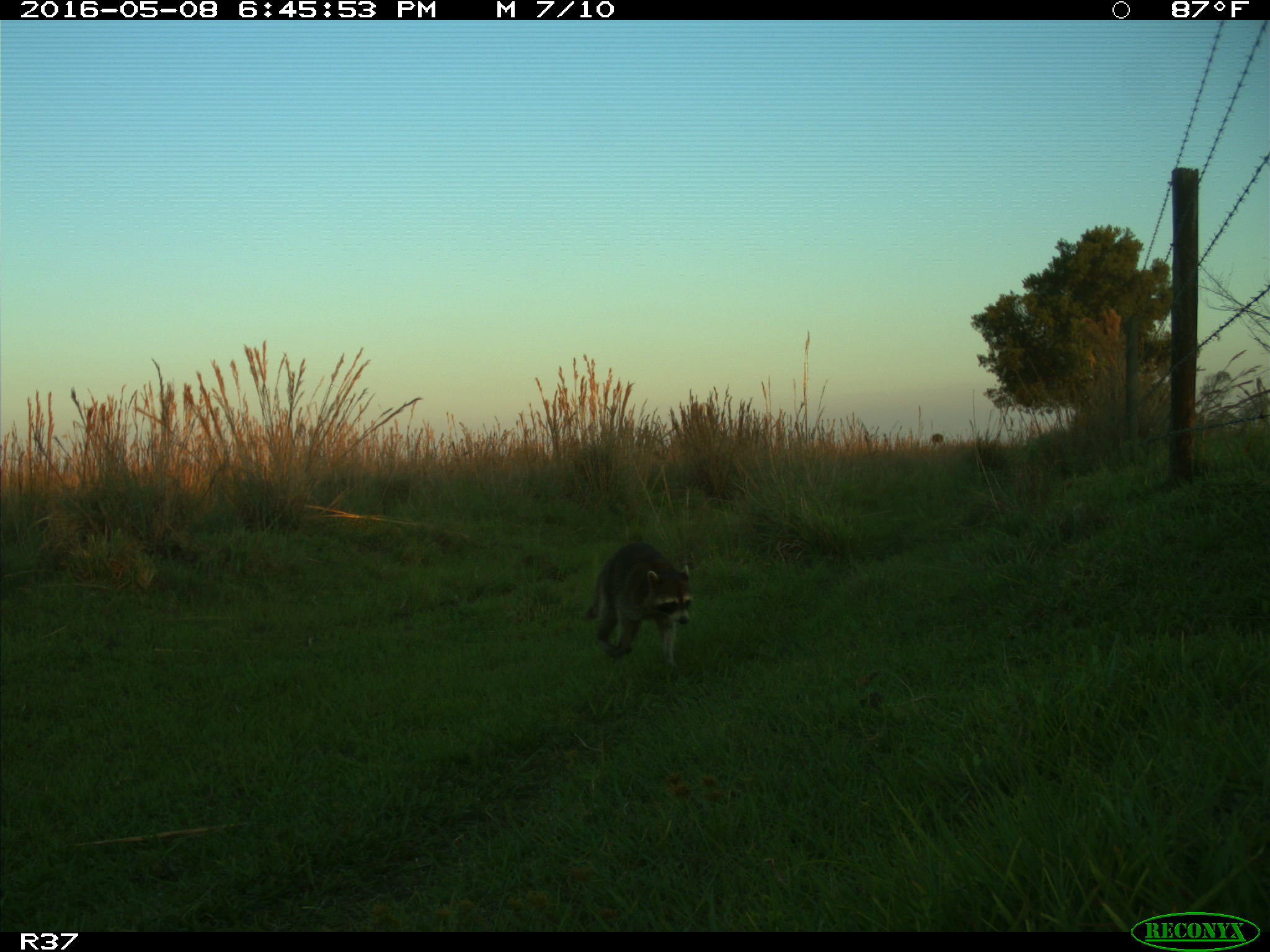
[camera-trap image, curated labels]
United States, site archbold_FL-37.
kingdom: Animalia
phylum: Chordata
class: Mammalia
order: Carnivora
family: Procyonidae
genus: Procyon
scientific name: Procyon lotor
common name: common raccoon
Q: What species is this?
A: Procyon lotor (common raccoon).